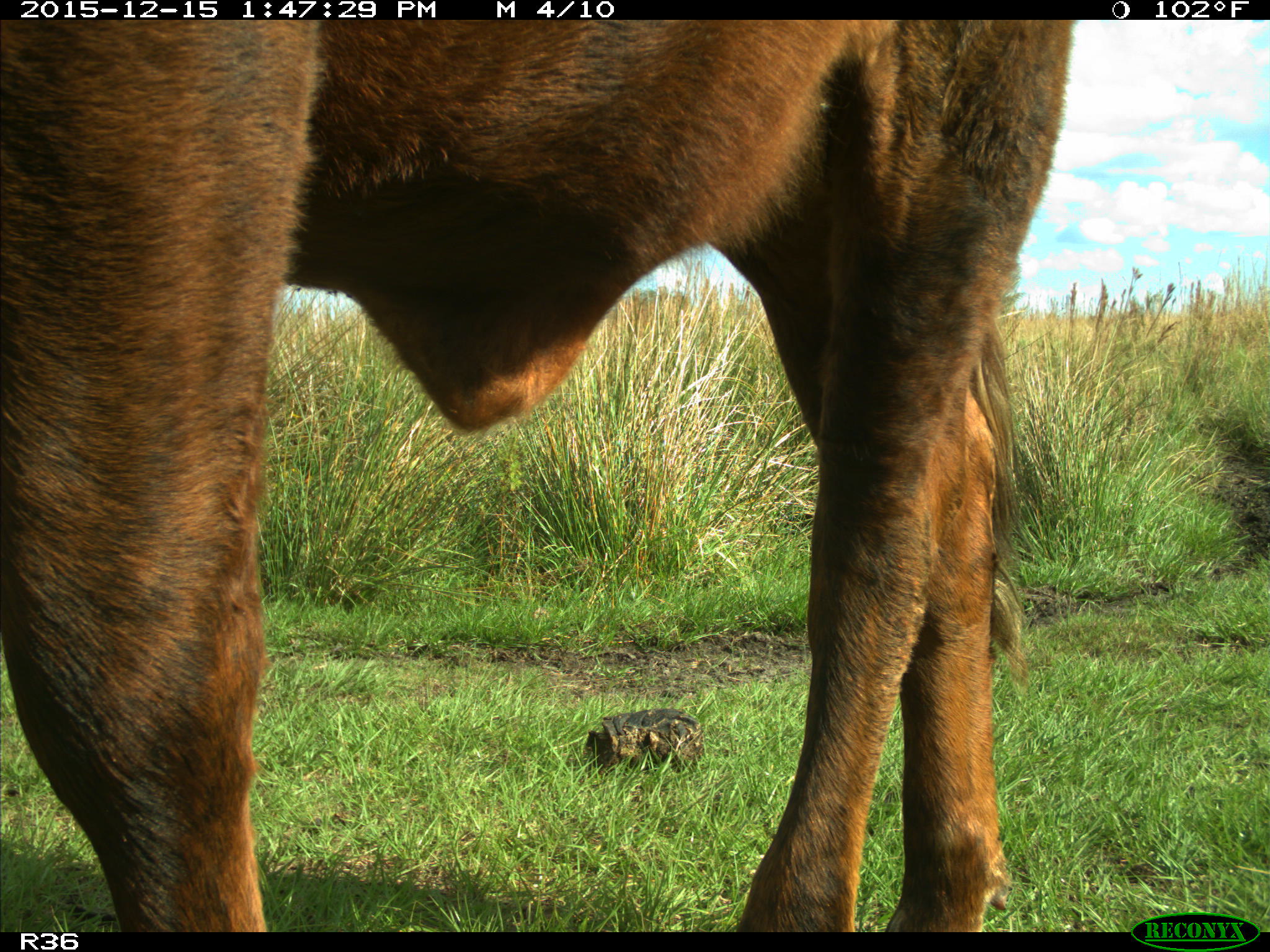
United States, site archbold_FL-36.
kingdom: Animalia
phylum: Chordata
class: Mammalia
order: Artiodactyla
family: Bovidae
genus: Bos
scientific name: Bos taurus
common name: domestic cow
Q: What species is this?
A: Bos taurus (domestic cow).